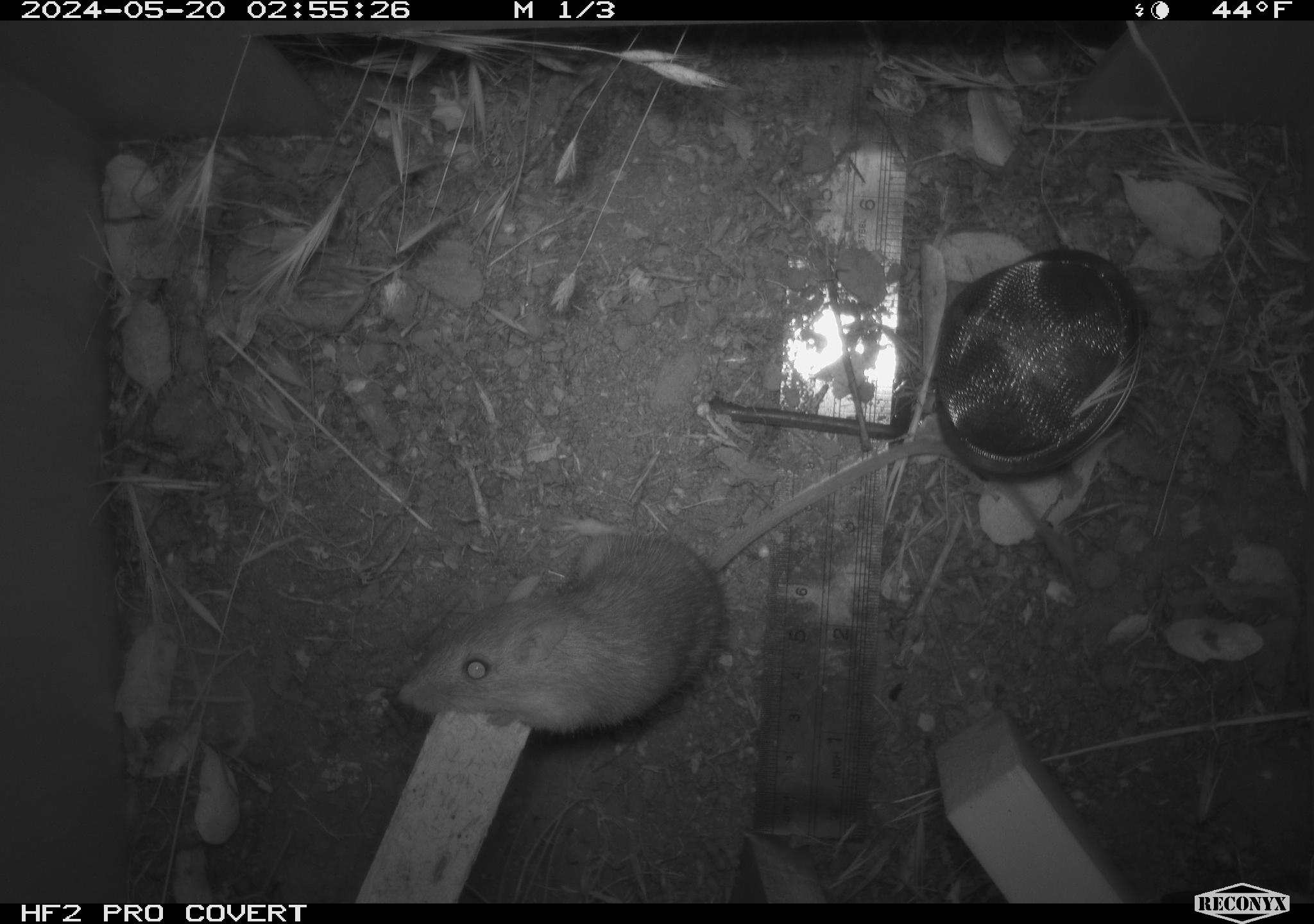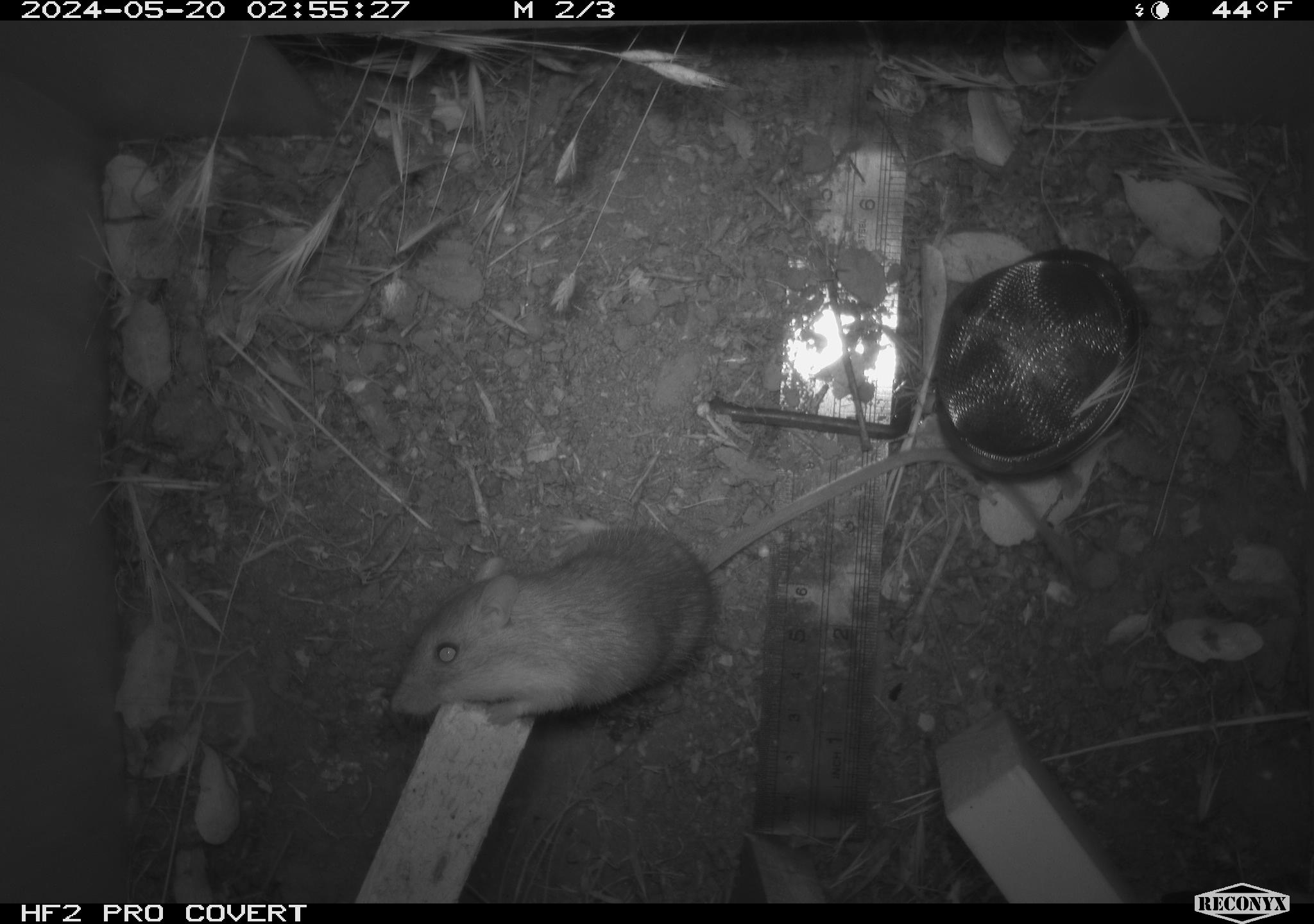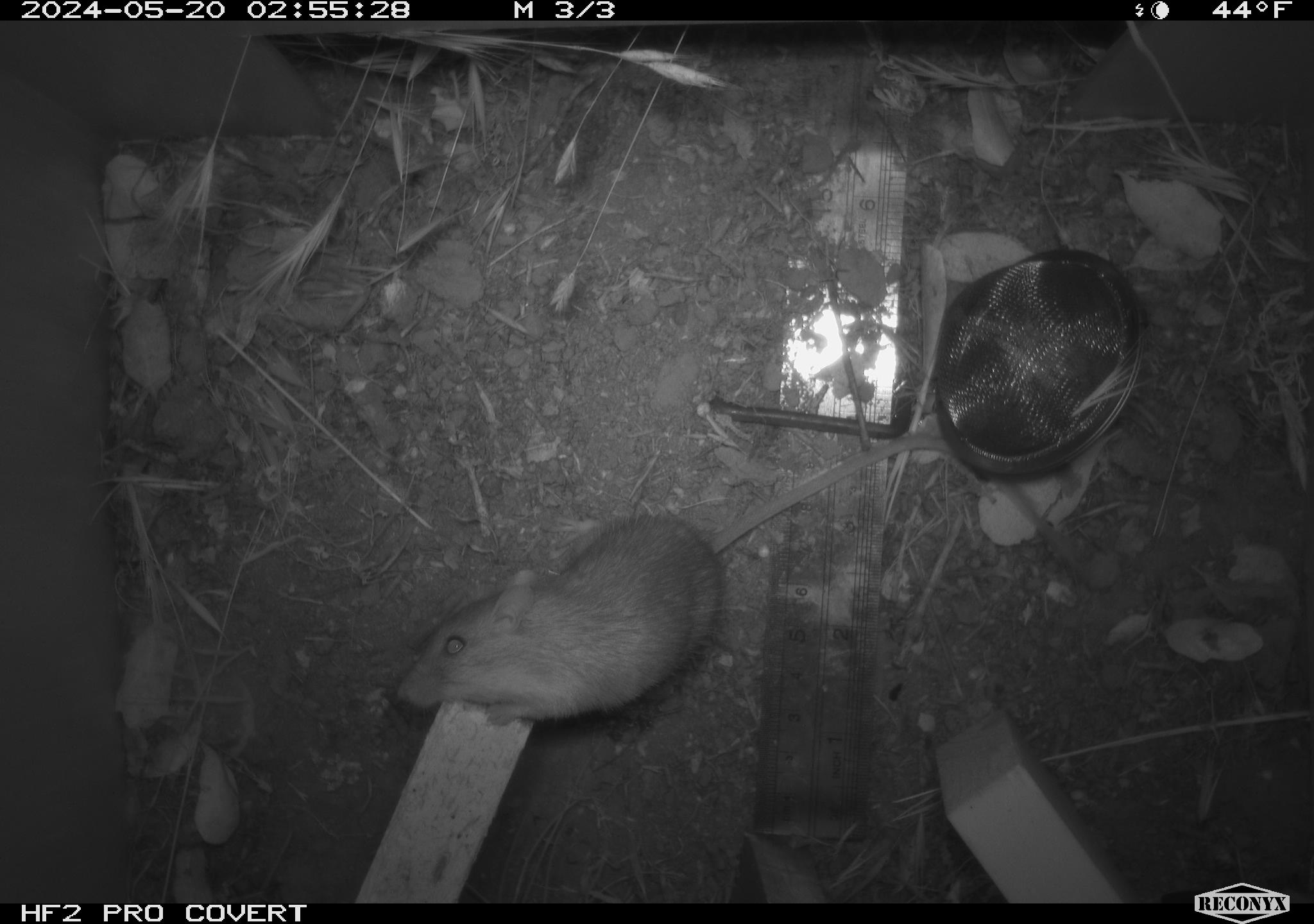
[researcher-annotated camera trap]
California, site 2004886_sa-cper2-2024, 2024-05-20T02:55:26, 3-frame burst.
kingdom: Animalia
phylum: Chordata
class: Mammalia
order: Rodentia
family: Heteromyidae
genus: Dipodomys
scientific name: Dipodomys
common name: kangaroo rats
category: dipodomys species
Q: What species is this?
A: Dipodomys species (kangaroo rats) (Dipodomys).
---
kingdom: Animalia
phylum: Chordata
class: Mammalia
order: Rodentia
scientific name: Rodentia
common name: rodent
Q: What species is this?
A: Rodent (Rodentia).